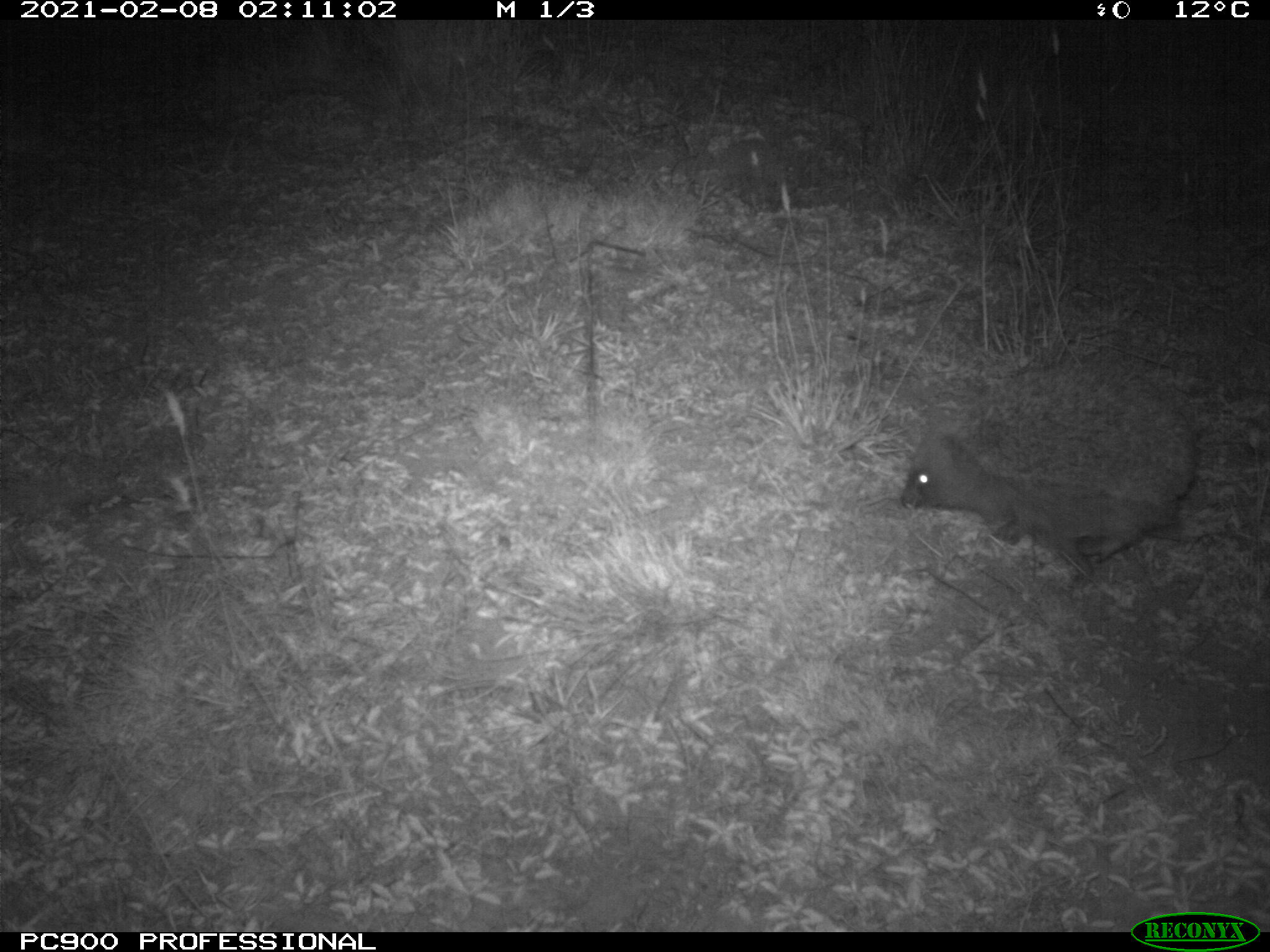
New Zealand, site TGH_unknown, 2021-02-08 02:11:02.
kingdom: Animalia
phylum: Chordata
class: Mammalia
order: Eulipotyphla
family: Erinaceidae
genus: Erinaceus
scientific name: Erinaceus europaeus europaeus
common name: european hedgehog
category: hedgehog